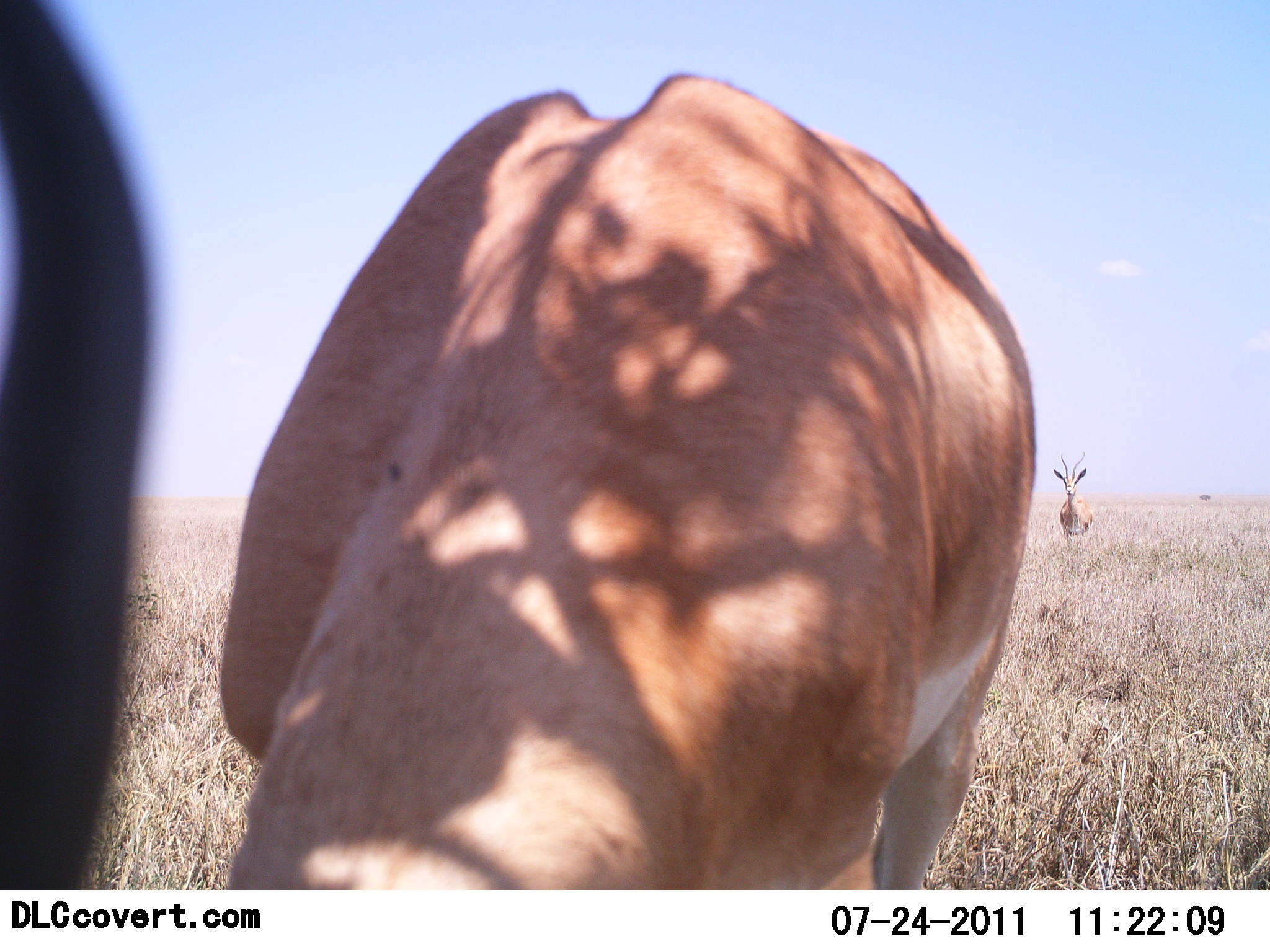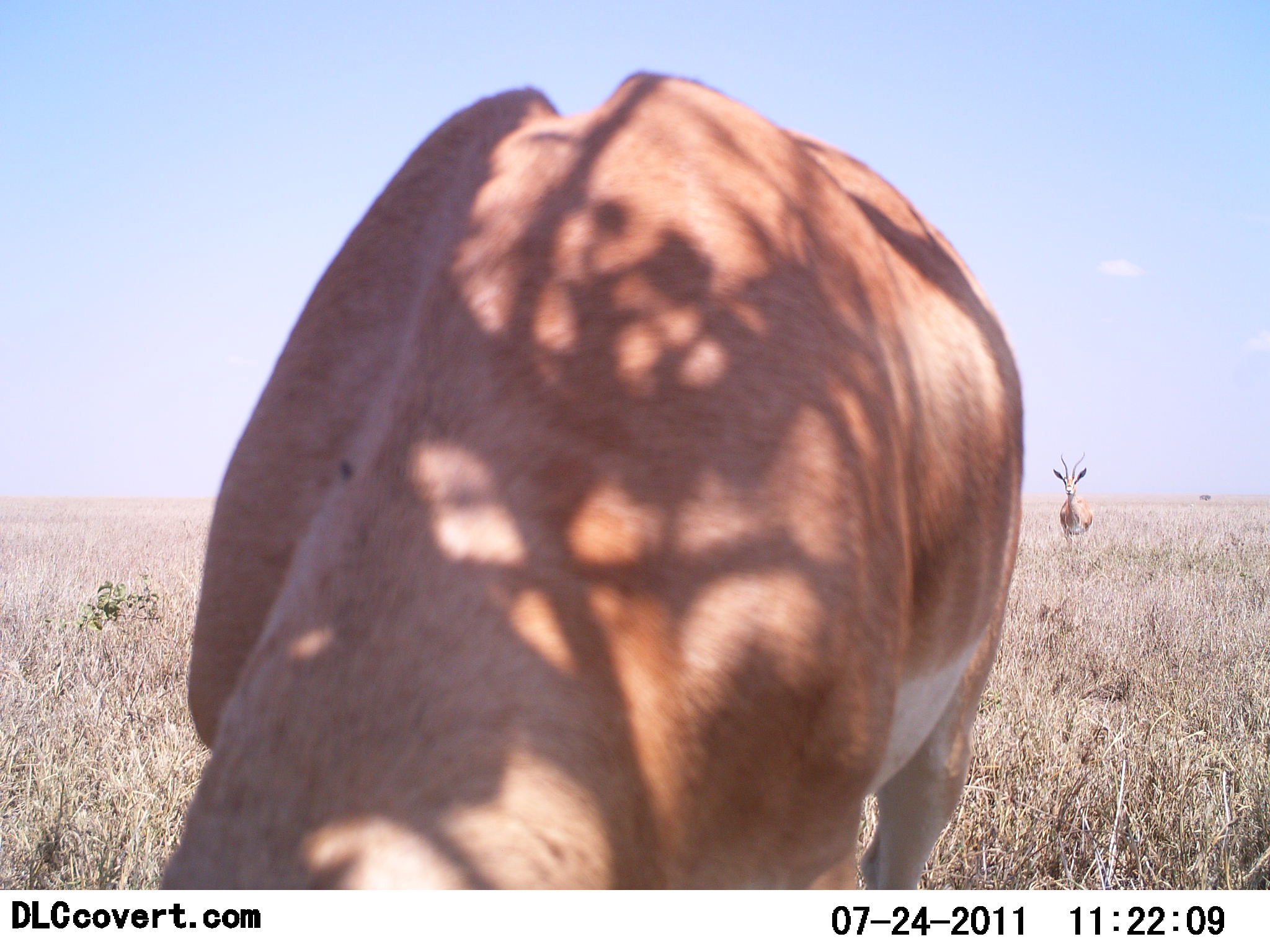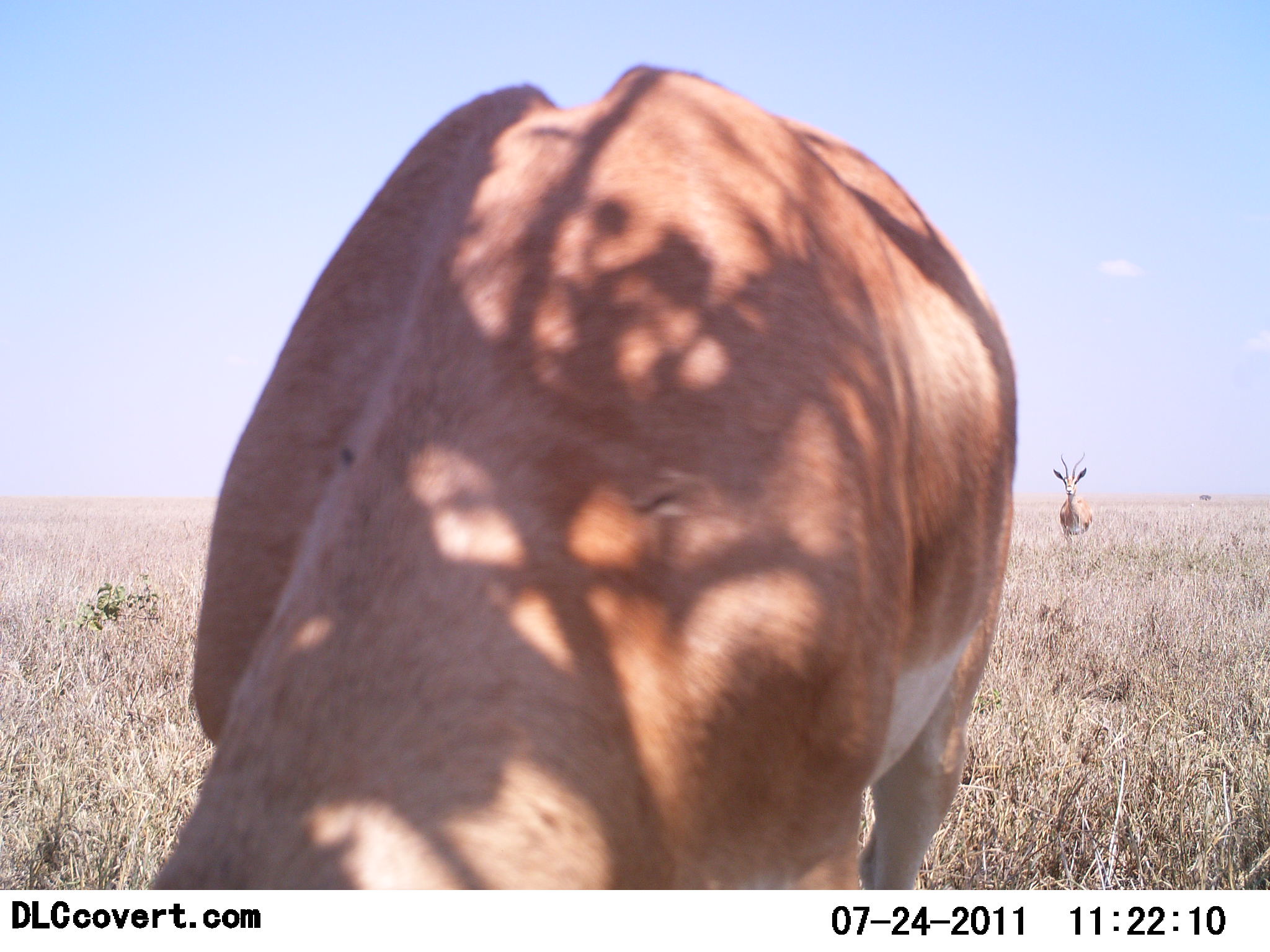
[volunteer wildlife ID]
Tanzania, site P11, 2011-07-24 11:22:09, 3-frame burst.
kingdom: Animalia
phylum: Chordata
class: Mammalia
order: Artiodactyla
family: Bovidae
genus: Nanger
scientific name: Nanger granti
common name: grant's gazelle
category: gazellegrants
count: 2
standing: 73%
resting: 0%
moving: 0%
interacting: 0%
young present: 0%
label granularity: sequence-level